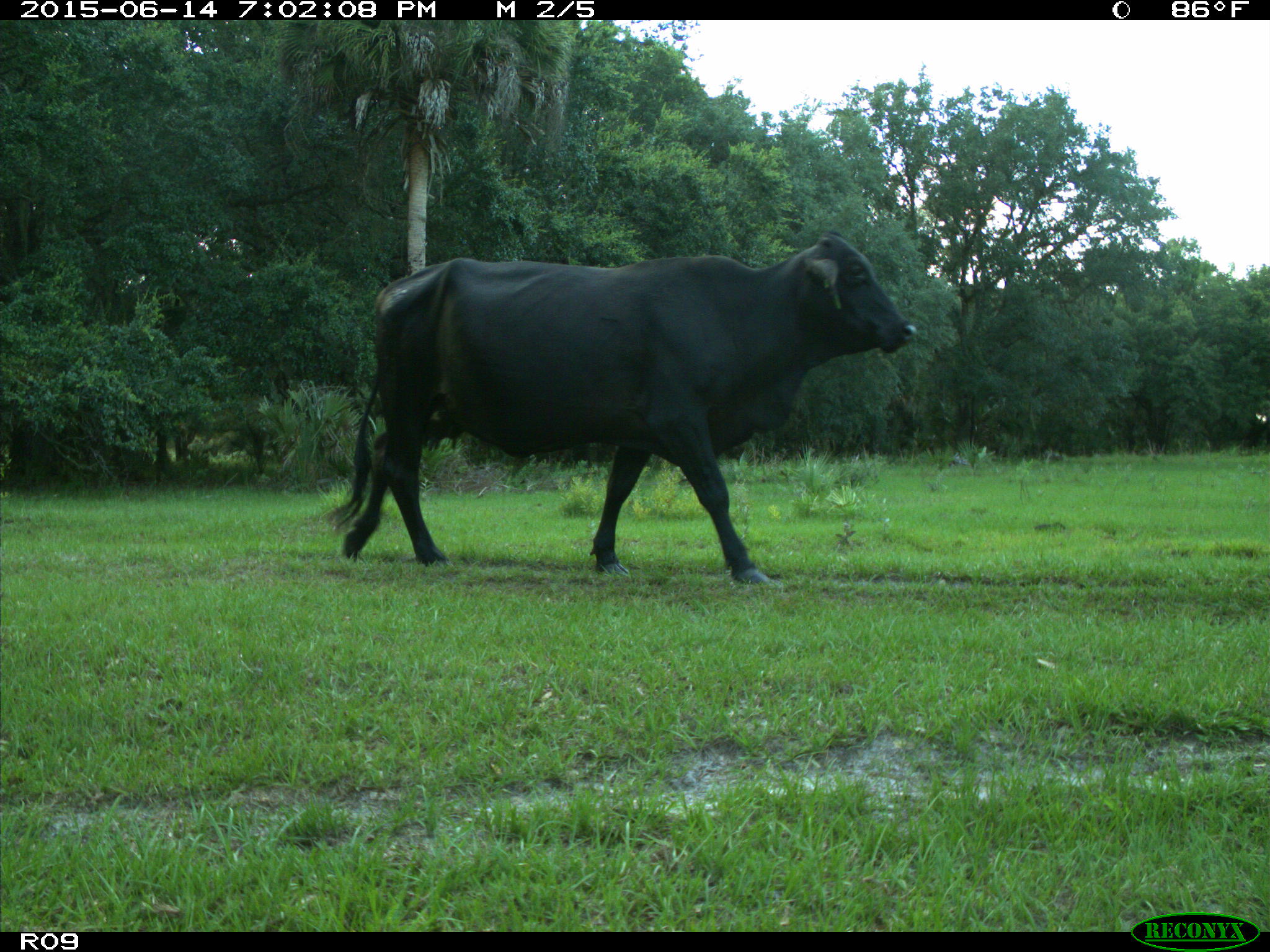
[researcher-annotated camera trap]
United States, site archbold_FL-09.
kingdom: Animalia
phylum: Chordata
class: Mammalia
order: Artiodactyla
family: Bovidae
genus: Bos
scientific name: Bos taurus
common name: domestic cow